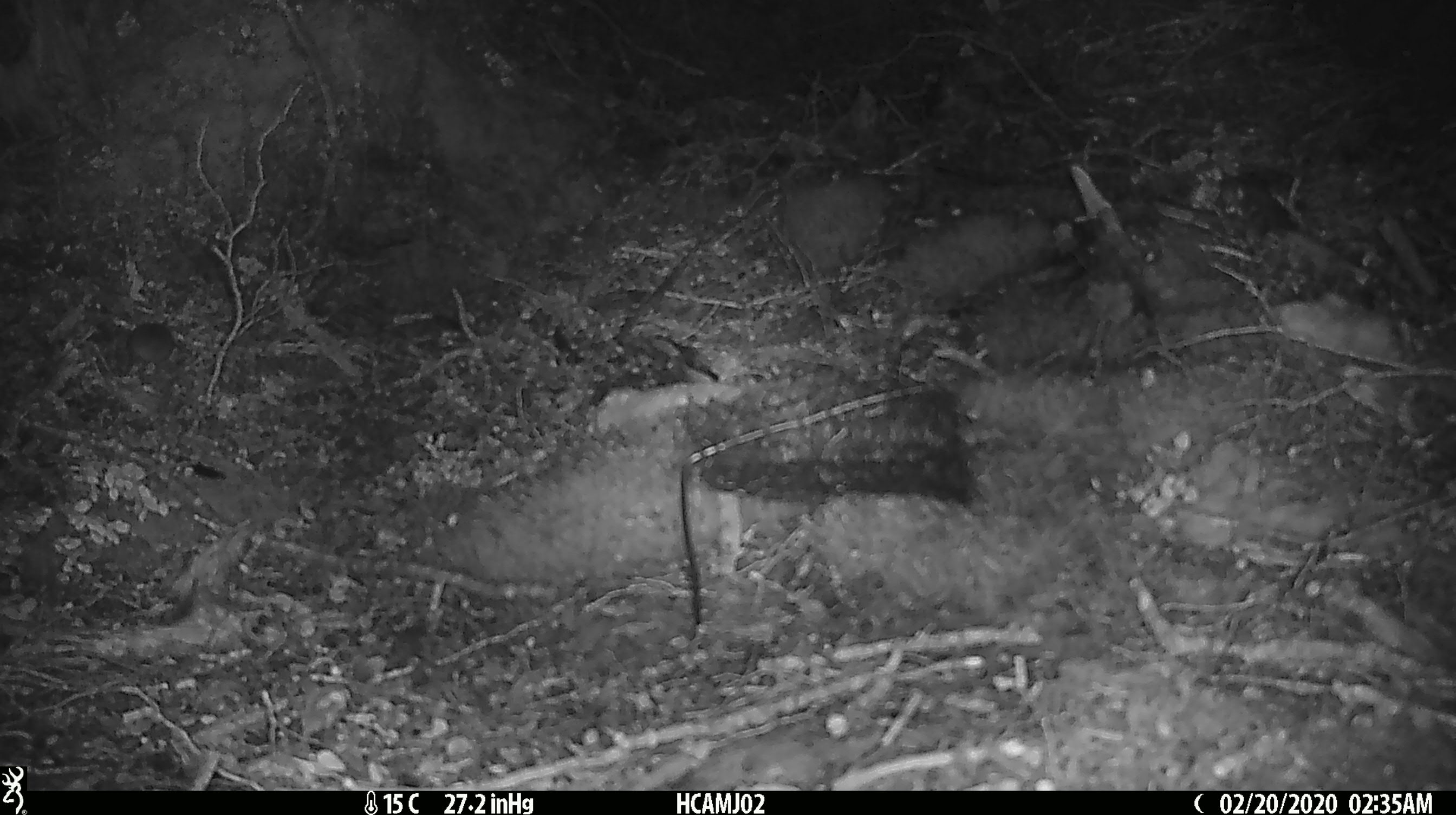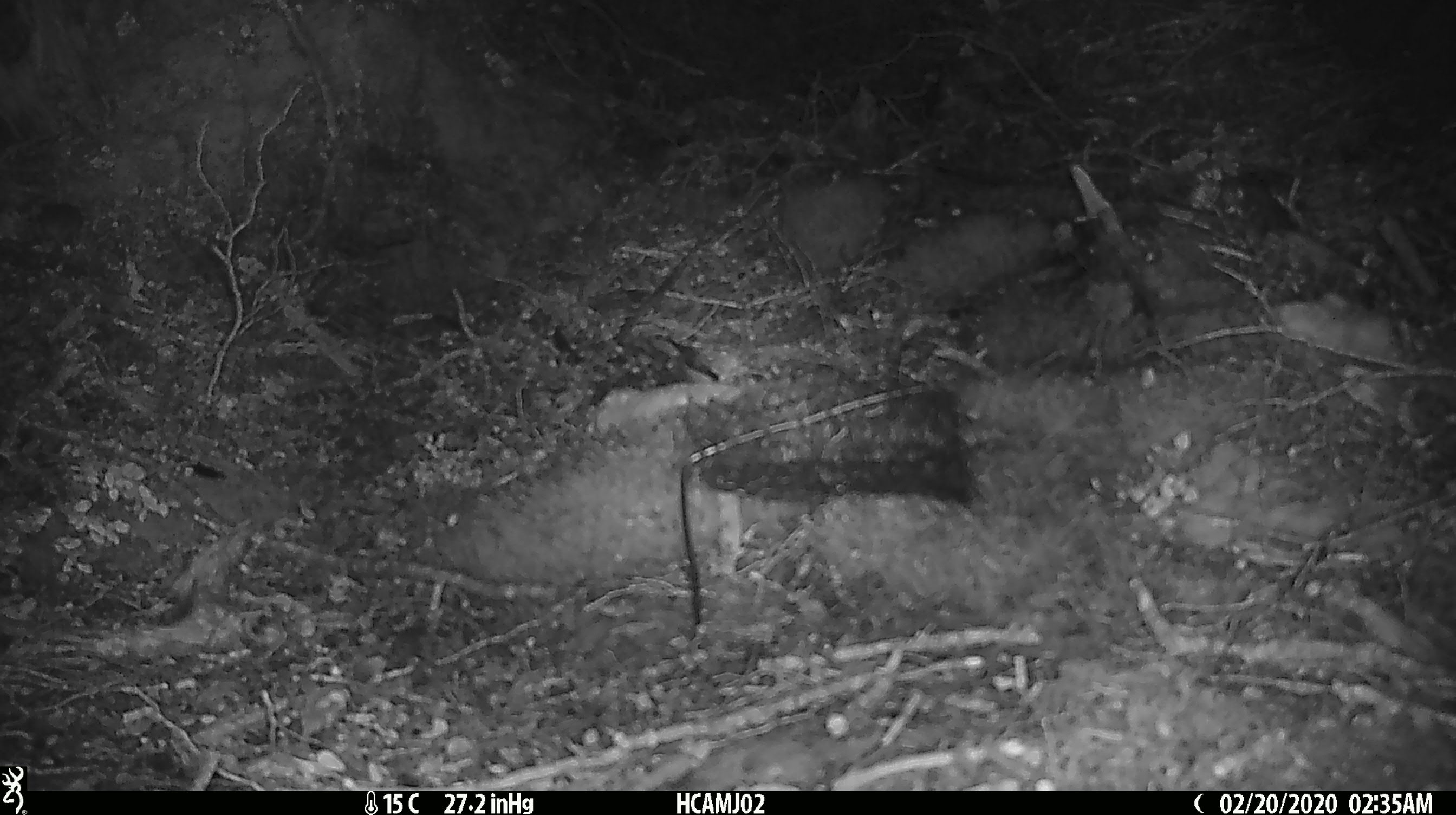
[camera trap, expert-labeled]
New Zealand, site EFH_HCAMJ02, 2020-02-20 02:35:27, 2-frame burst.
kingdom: Animalia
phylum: Chordata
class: Mammalia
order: Rodentia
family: Muridae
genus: Mus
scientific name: Mus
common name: mouse